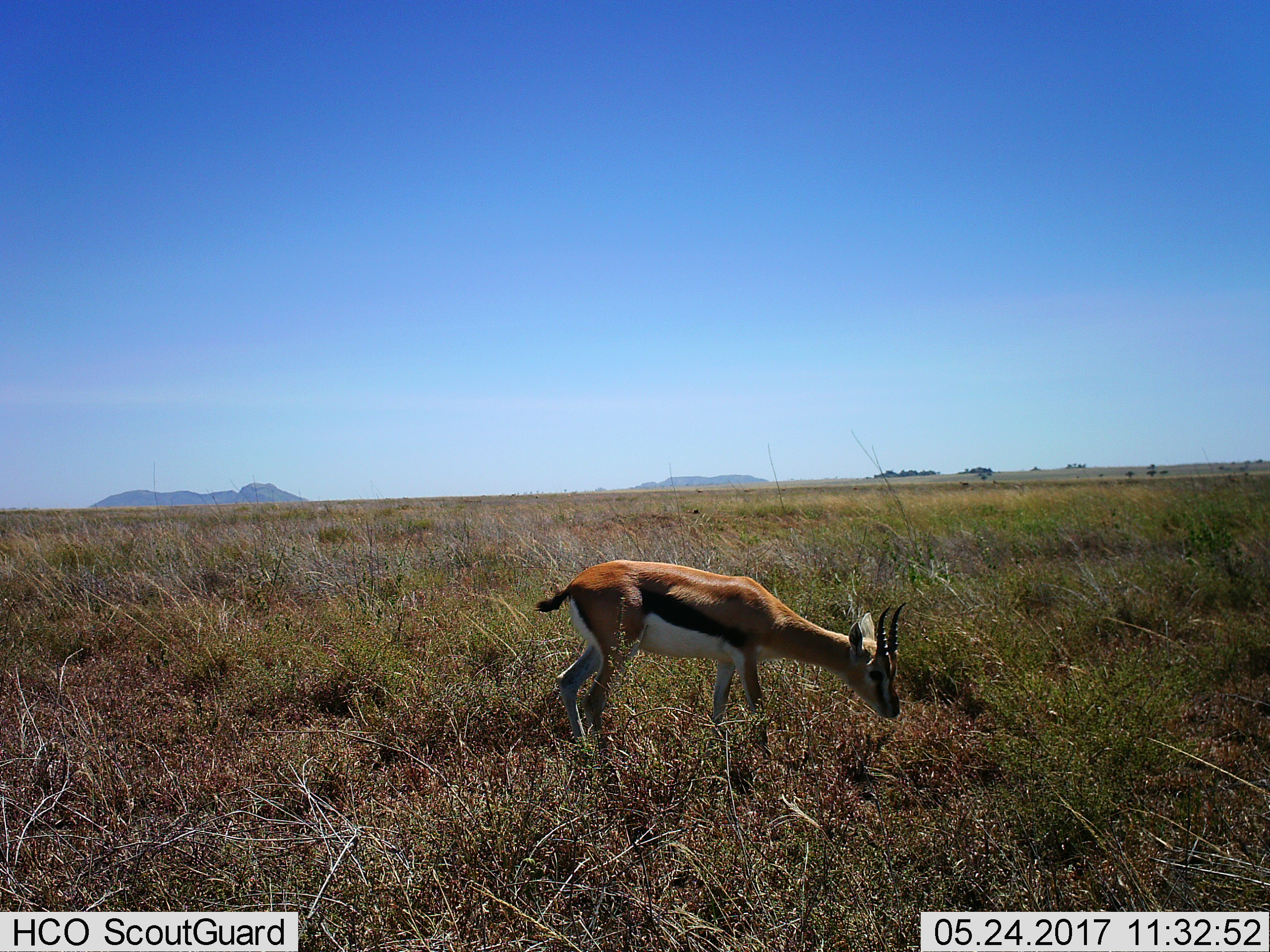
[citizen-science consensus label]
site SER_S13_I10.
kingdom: Animalia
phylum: Chordata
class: Mammalia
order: Artiodactyla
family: Bovidae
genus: Eudorcas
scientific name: Eudorcas thomsonii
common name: thomson's gazelle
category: gazellethomsons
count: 1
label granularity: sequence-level